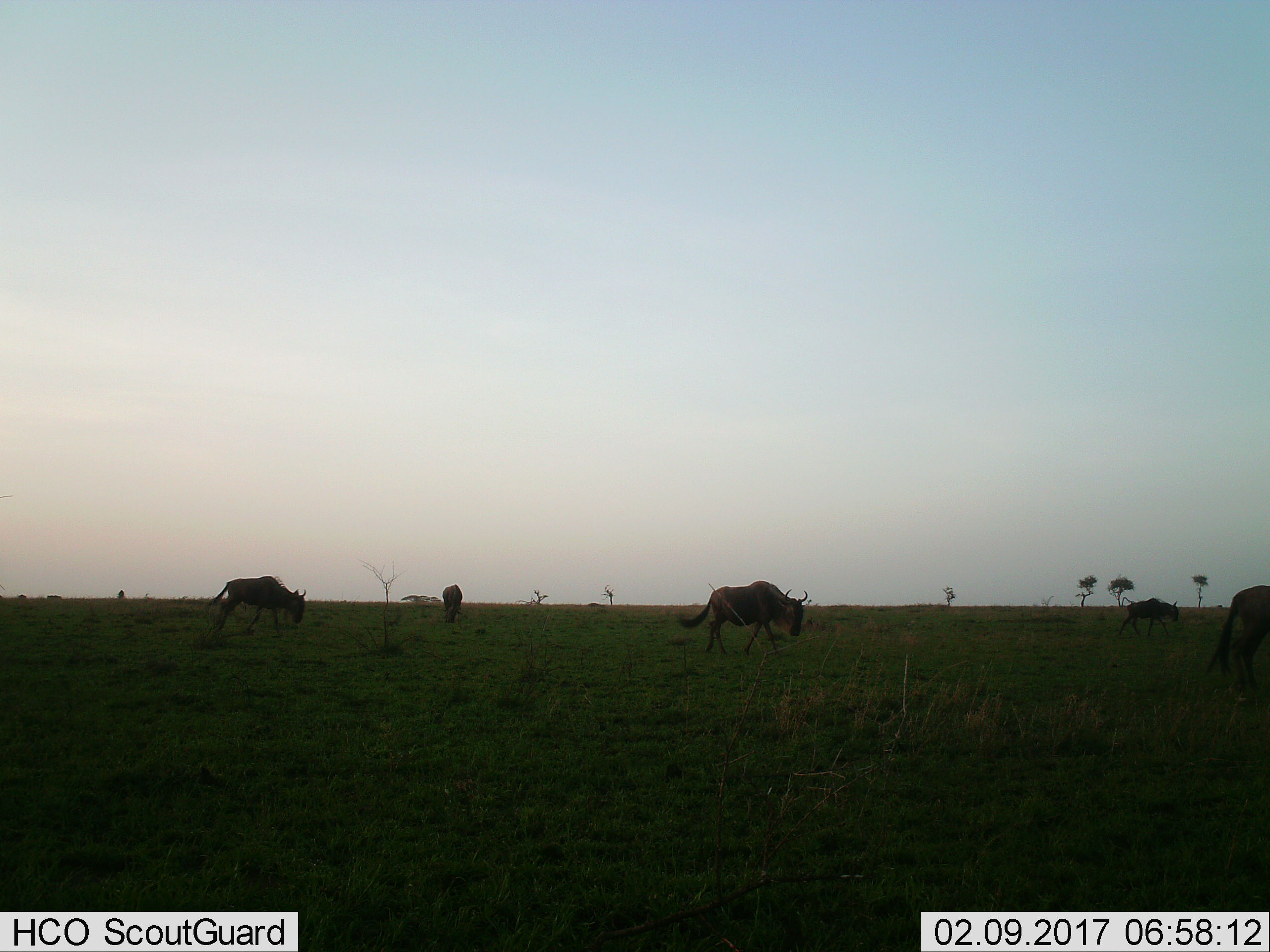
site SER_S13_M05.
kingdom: Animalia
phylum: Chordata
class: Mammalia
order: Artiodactyla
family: Bovidae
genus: Connochaetes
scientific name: Connochaetes taurinus taurinus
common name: blue wildebeest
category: wildebeestblue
Wildebeestblue (blue wildebeest) (Connochaetes taurinus taurinus), count 5. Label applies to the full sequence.